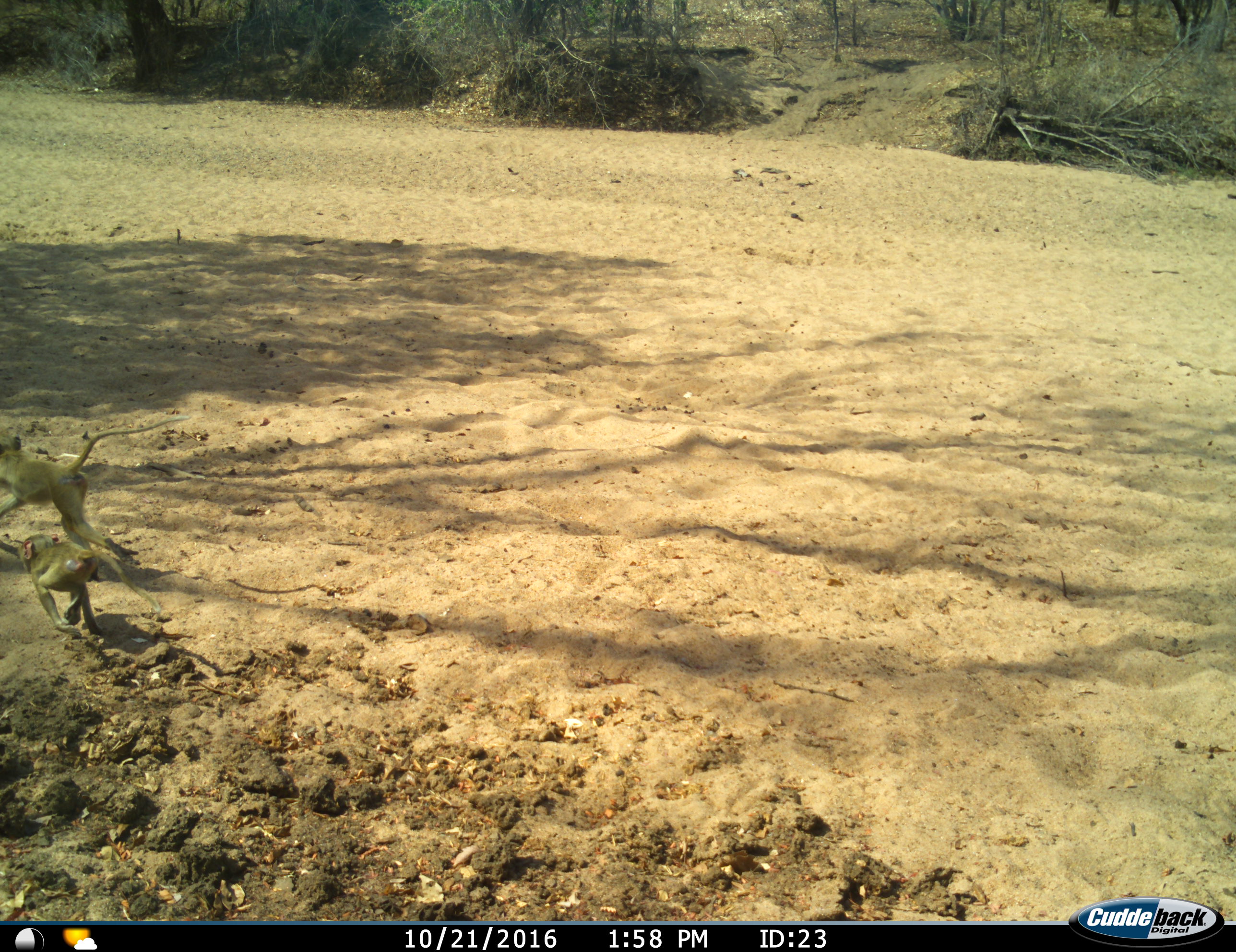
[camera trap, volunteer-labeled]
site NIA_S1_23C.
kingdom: Animalia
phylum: Chordata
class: Mammalia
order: Primates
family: Cercopithecidae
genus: Papio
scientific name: Papio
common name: baboon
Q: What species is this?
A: Baboon (Papio).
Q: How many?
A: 2.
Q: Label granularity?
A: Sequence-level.